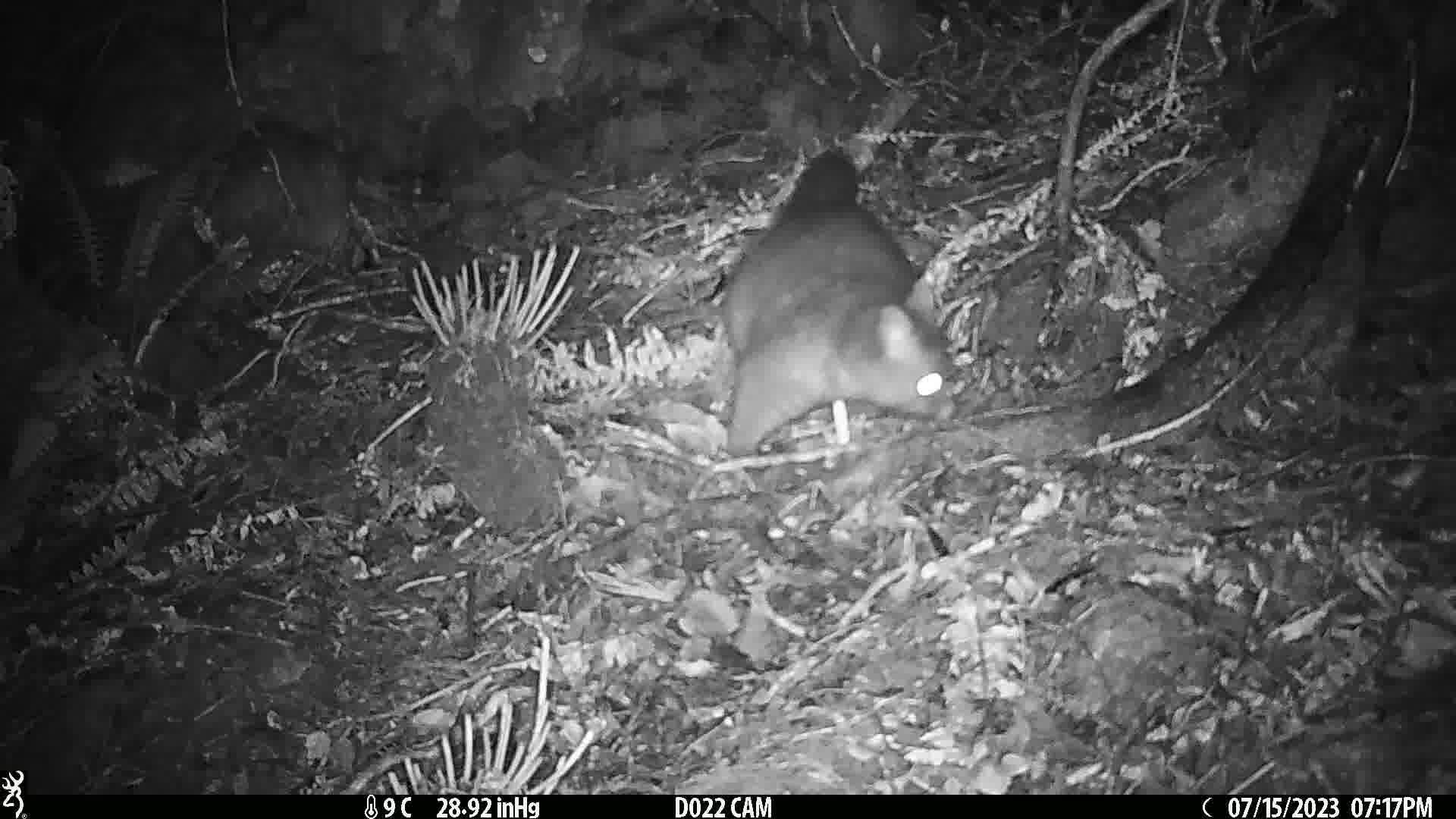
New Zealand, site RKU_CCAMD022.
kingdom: Animalia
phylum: Chordata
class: Mammalia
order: Diprotodontia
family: Phalangeridae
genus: Trichosurus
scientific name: Trichosurus vulpecula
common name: common brushtail possum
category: possum